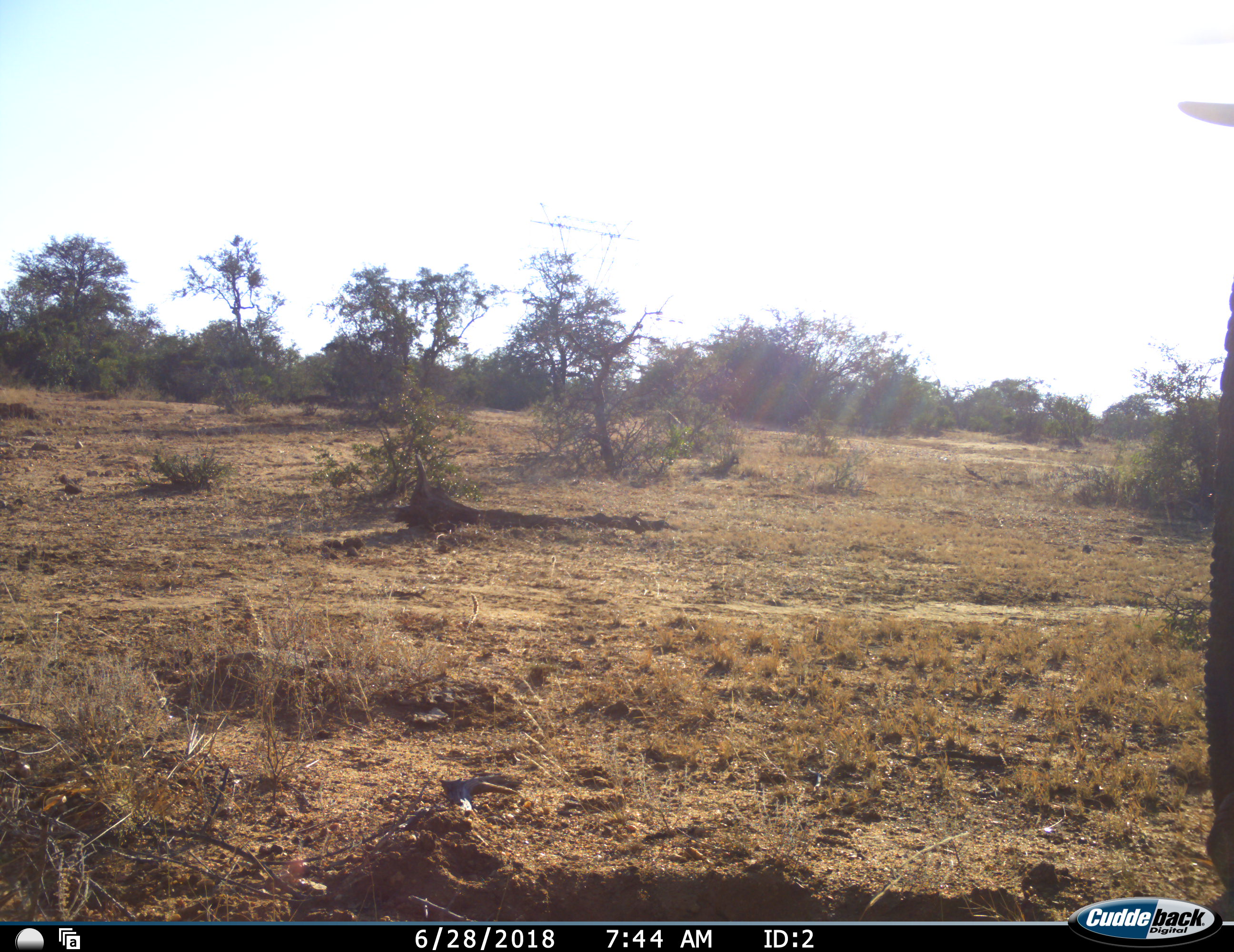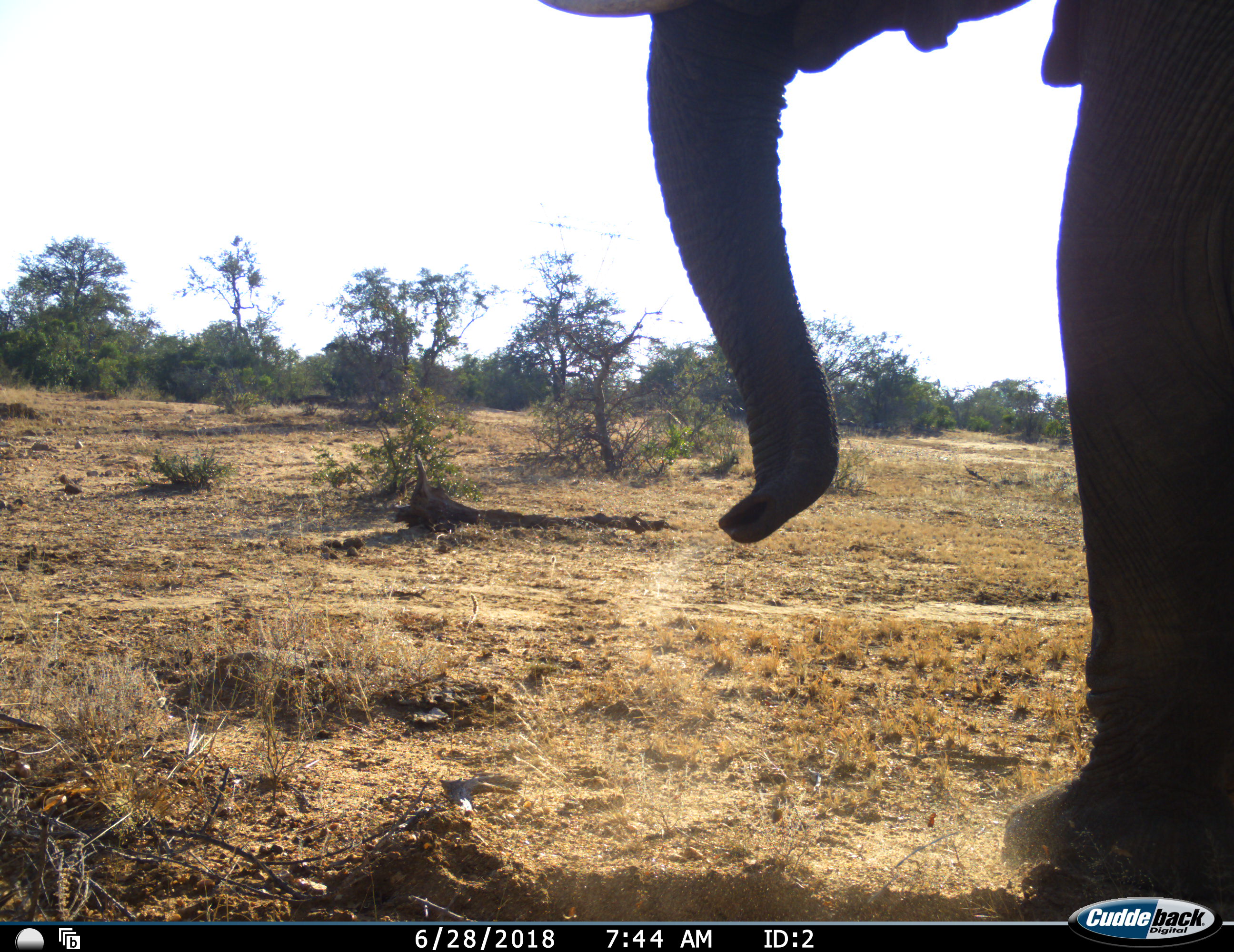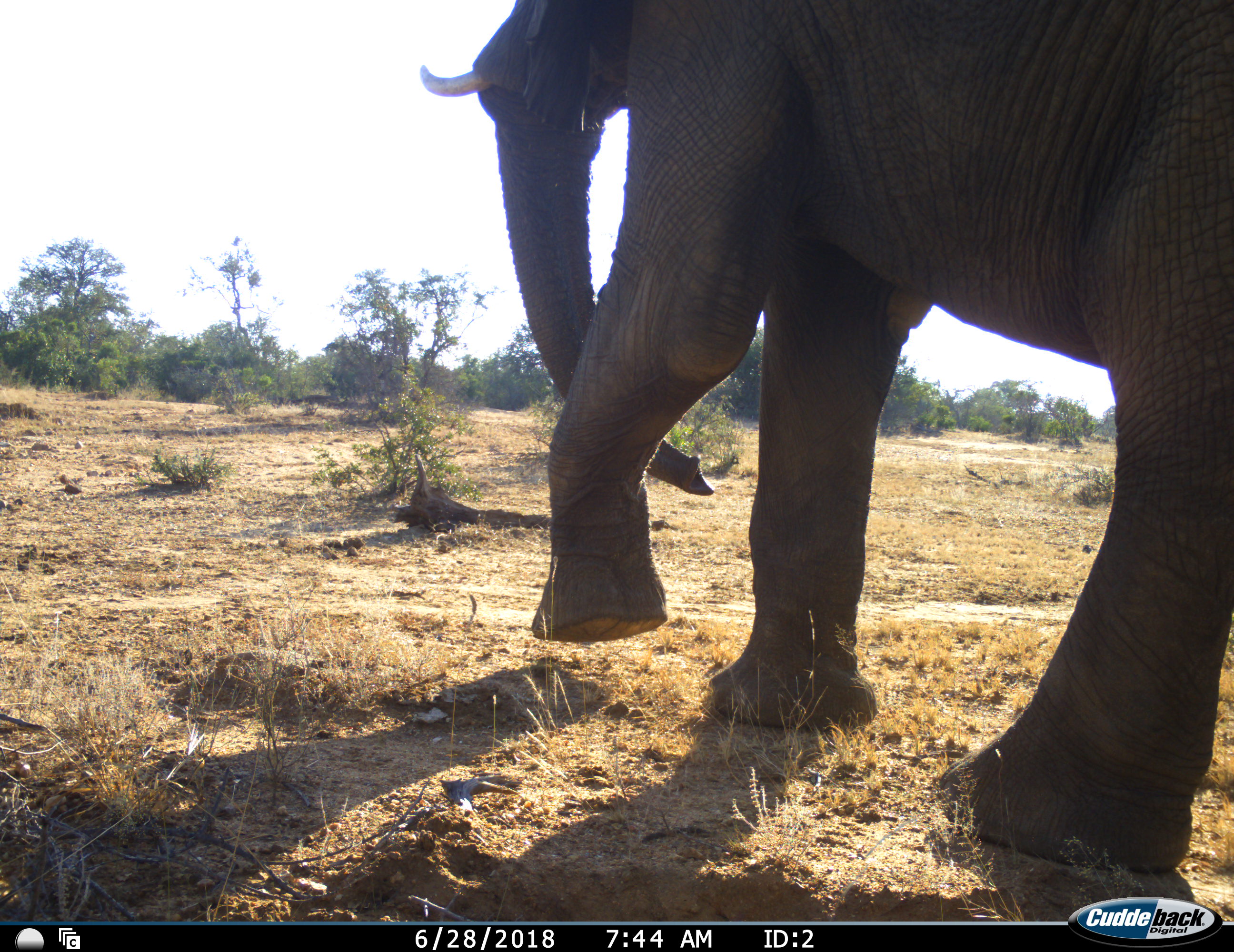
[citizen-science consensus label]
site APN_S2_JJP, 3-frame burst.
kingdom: Animalia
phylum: Chordata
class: Mammalia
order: Proboscidea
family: Elephantidae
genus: Loxodonta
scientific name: Loxodonta africana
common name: african bush elephant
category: elephant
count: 1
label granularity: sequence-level